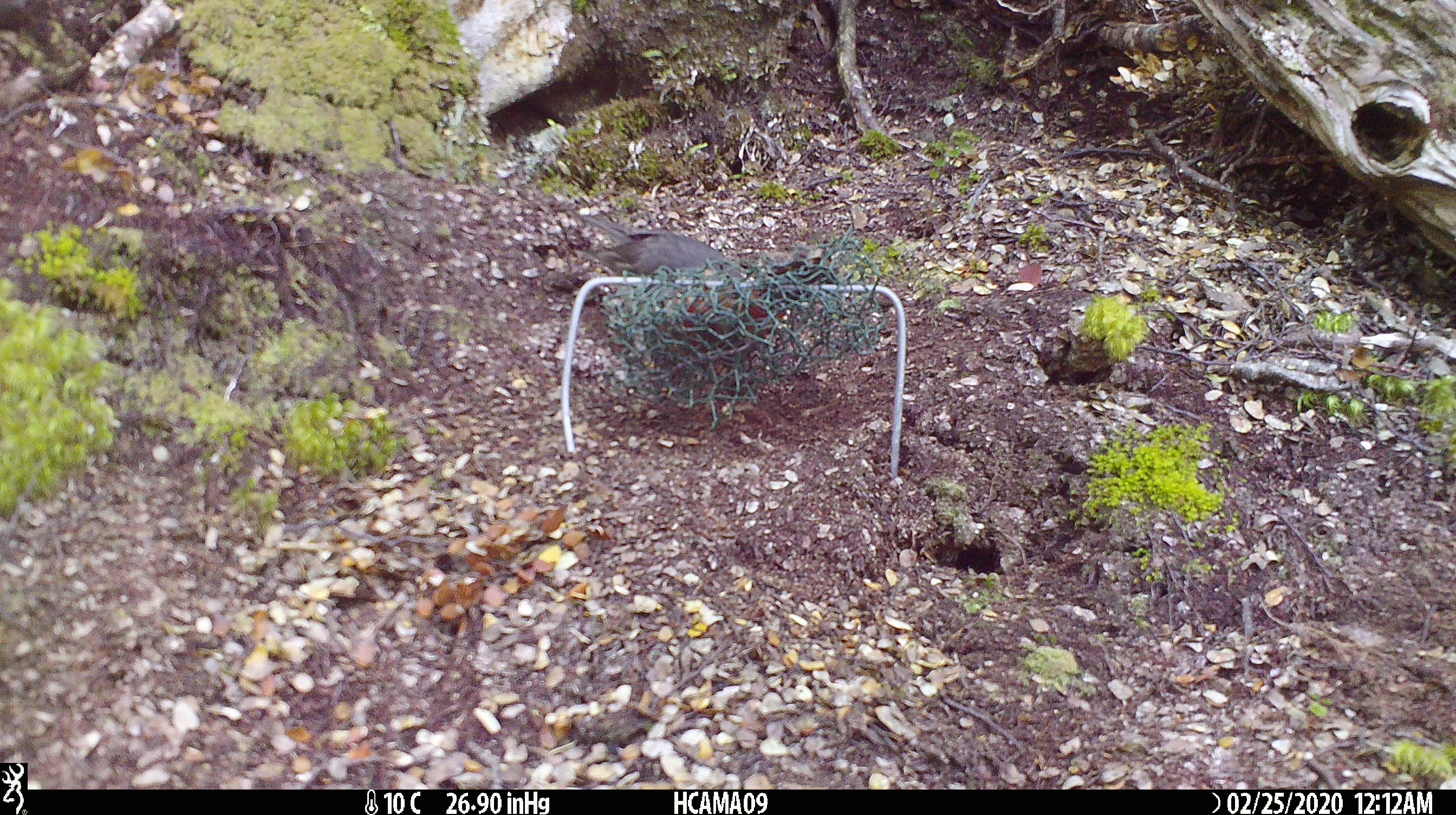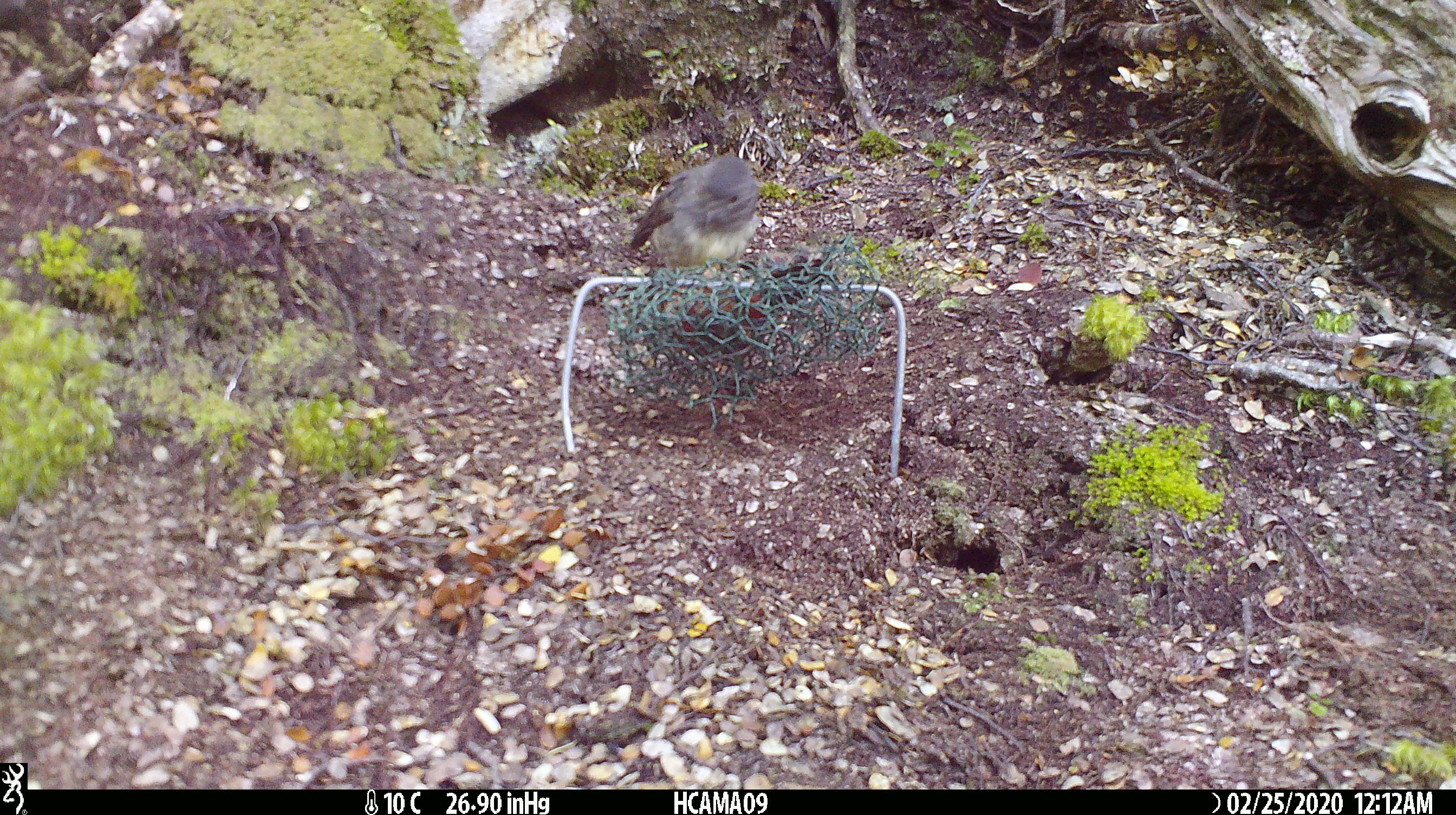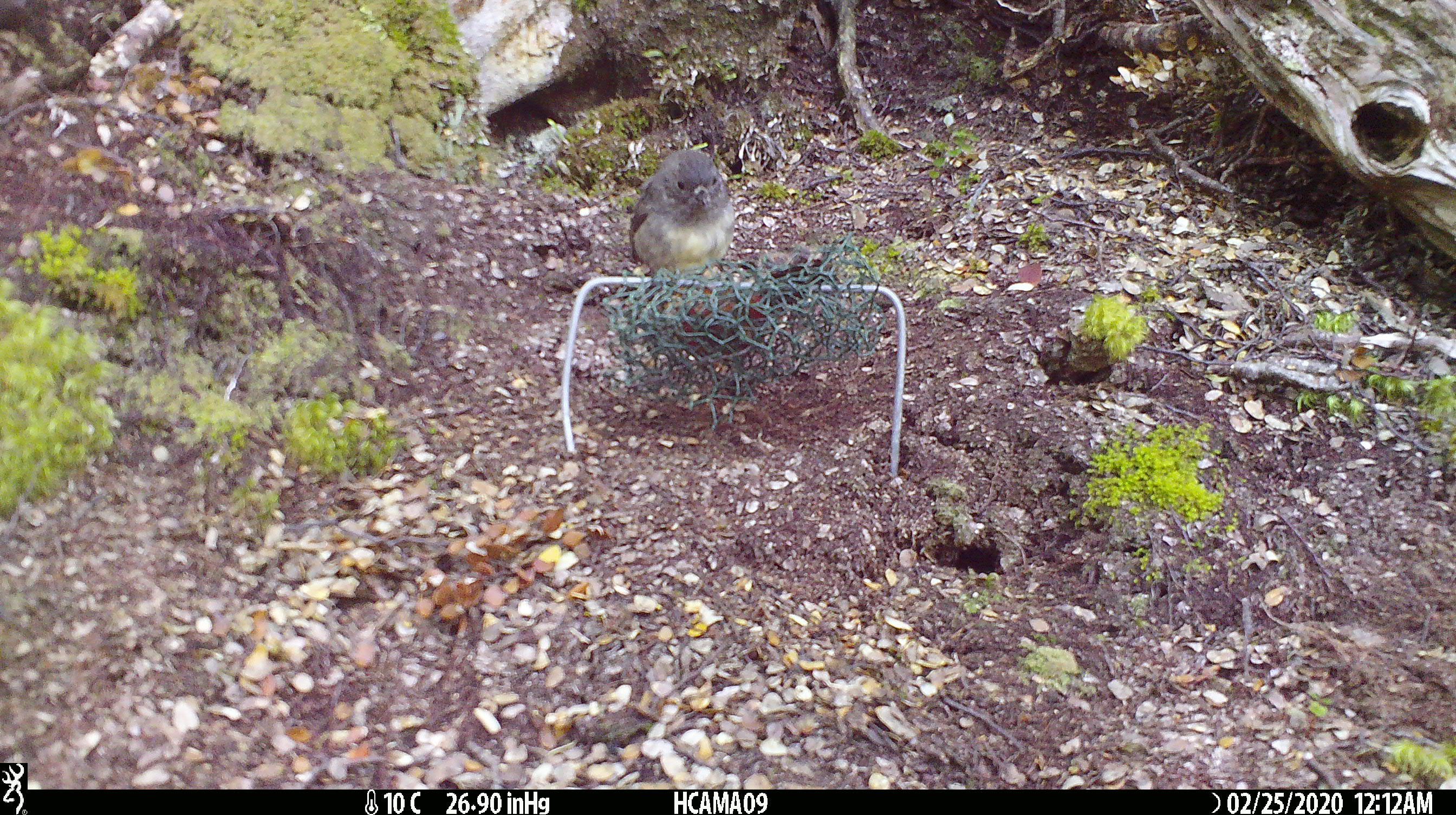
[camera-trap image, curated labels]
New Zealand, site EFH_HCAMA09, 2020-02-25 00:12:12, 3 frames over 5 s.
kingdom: Animalia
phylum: Chordata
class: Aves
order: Passeriformes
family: Petroicidae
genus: Petroica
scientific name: Petroica australis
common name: new zealand robin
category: robin